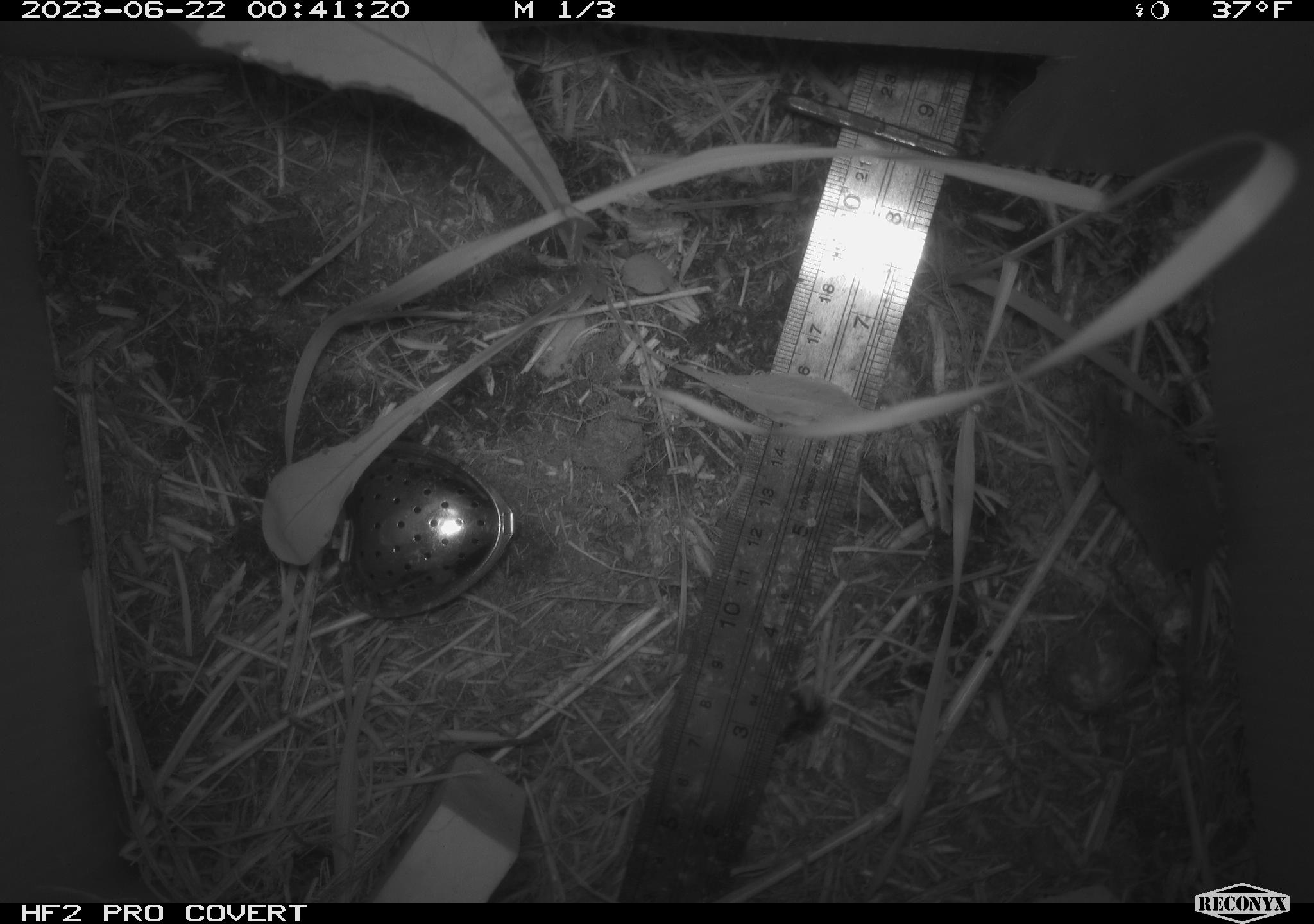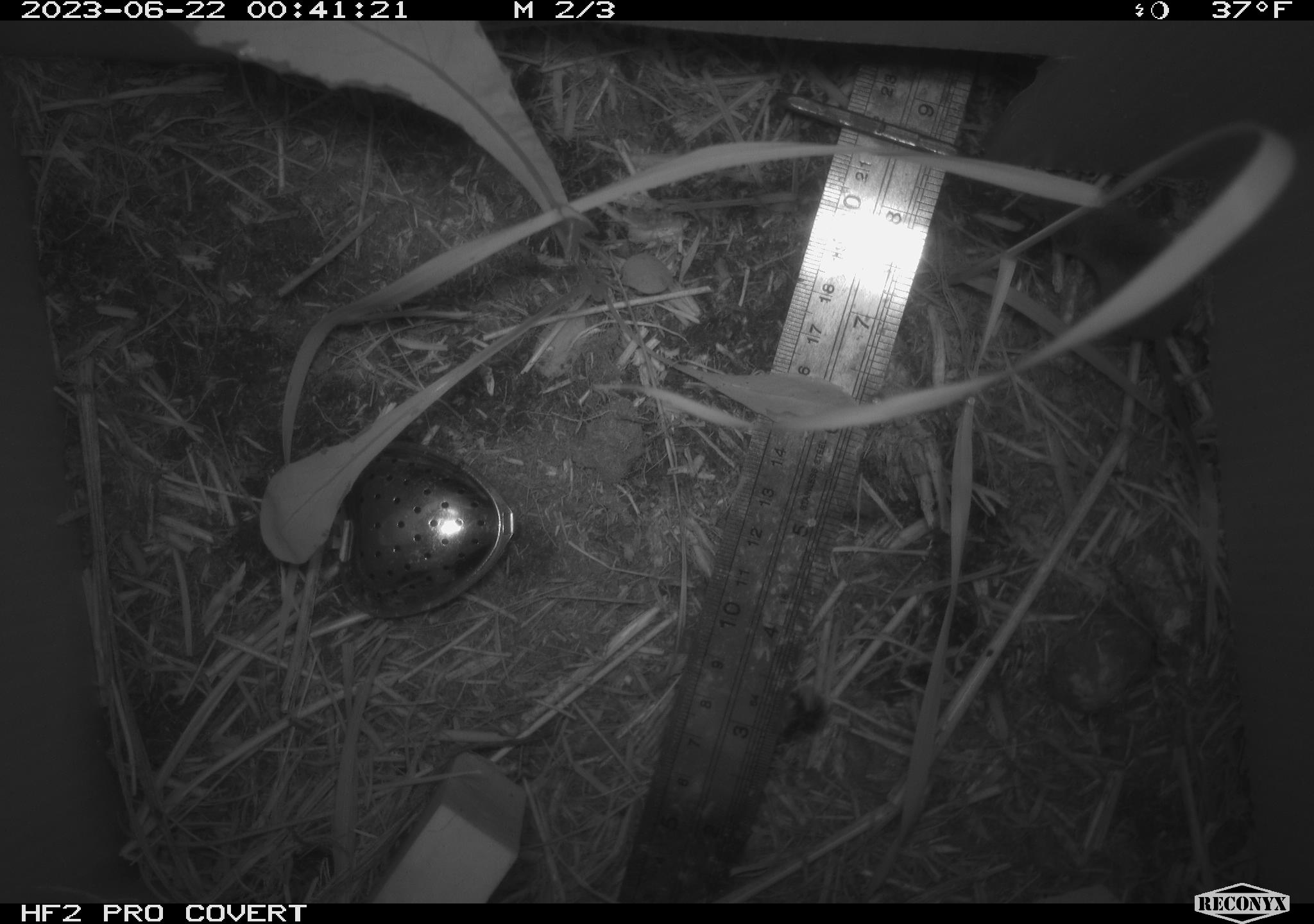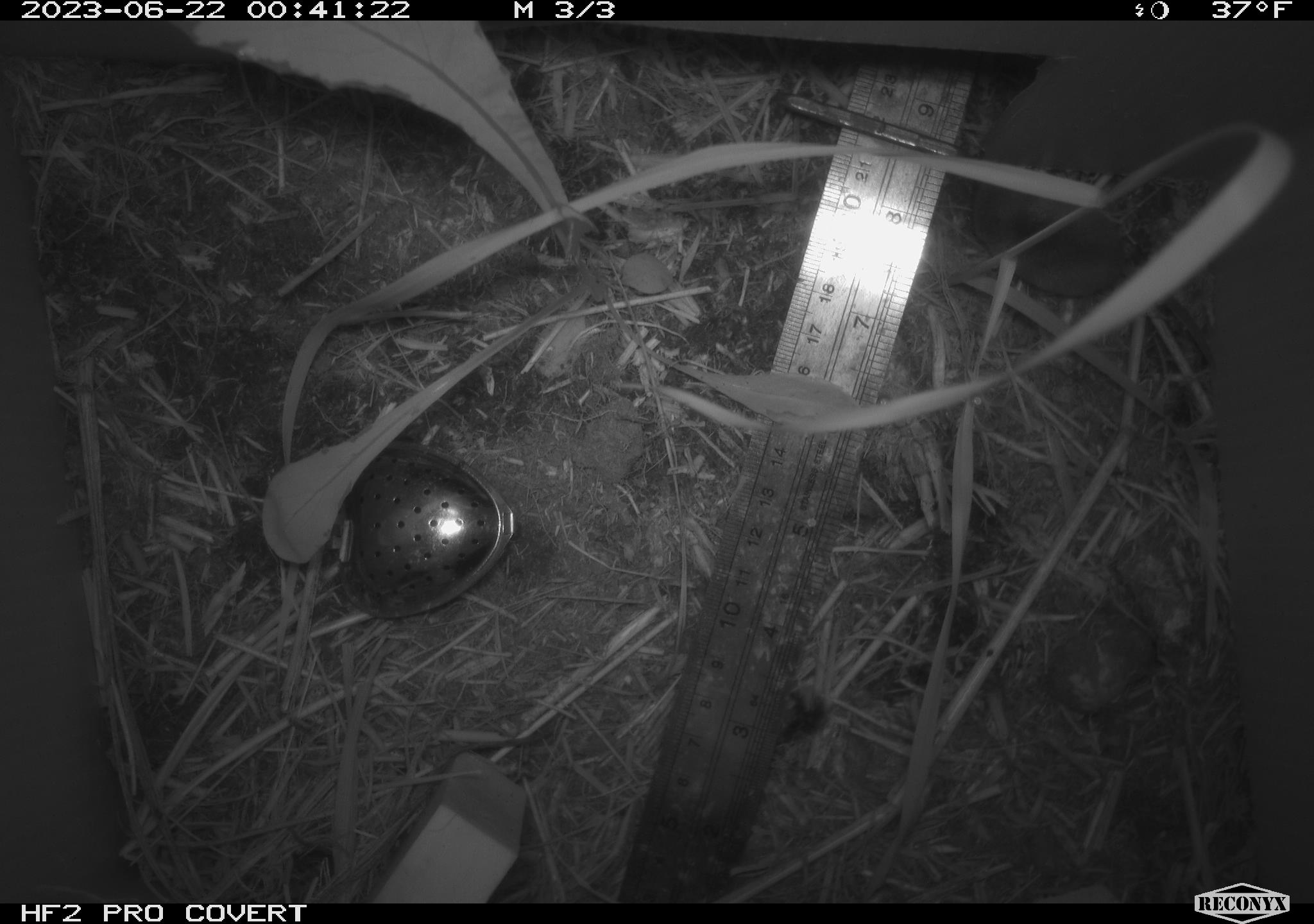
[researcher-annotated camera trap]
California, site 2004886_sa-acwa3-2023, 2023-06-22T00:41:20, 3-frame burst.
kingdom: Animalia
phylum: Chordata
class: Mammalia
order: Eulipotyphla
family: Soricidae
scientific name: Soricidae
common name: shrews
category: soricidae family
Soricidae family (shrews) (Soricidae).